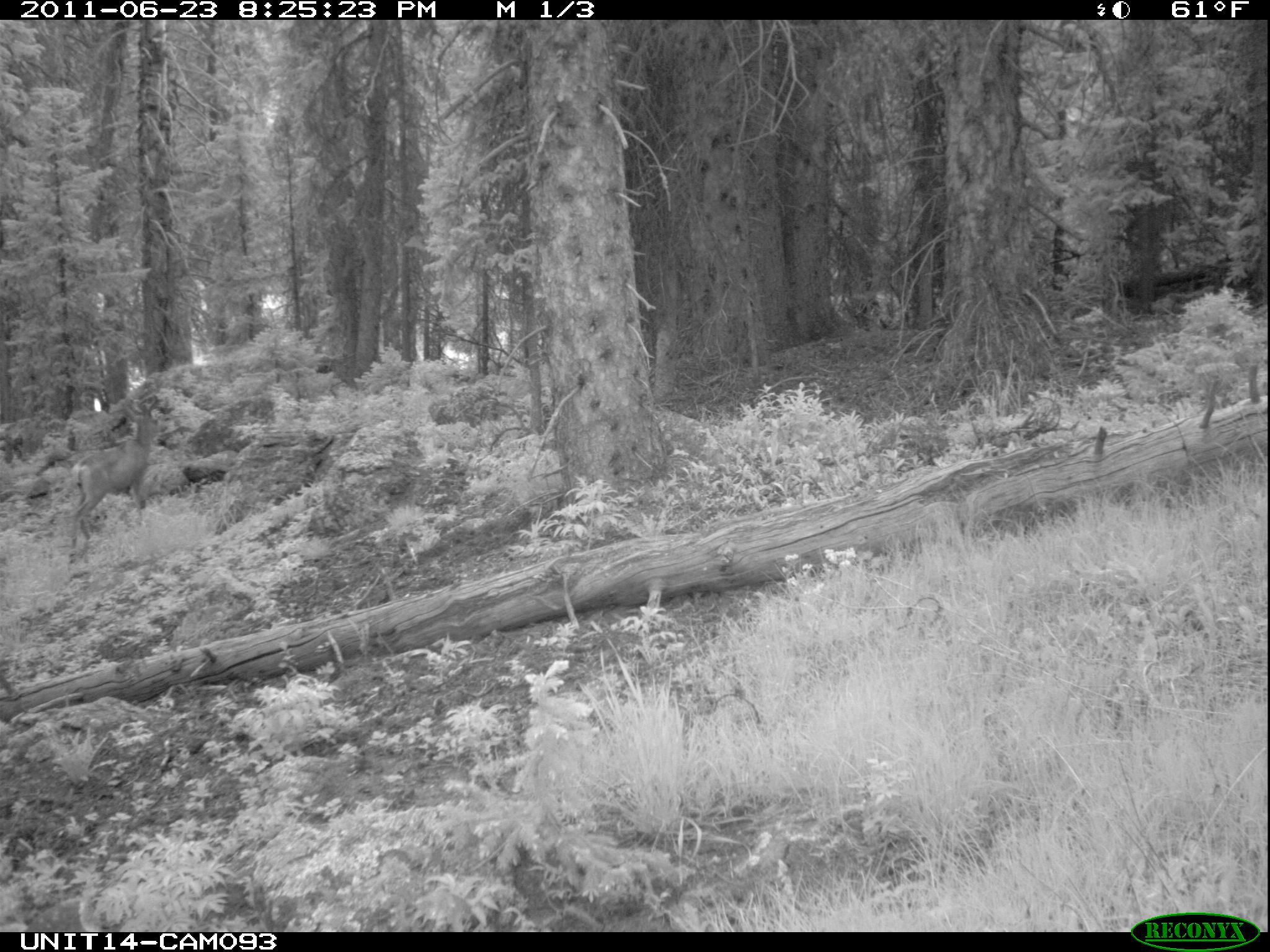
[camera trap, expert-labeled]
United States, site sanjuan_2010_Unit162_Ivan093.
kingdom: Animalia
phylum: Chordata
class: Mammalia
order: Artiodactyla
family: Cervidae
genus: Odocoileus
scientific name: Odocoileus hemionus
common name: mule deer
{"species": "Odocoileus hemionus (mule deer)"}